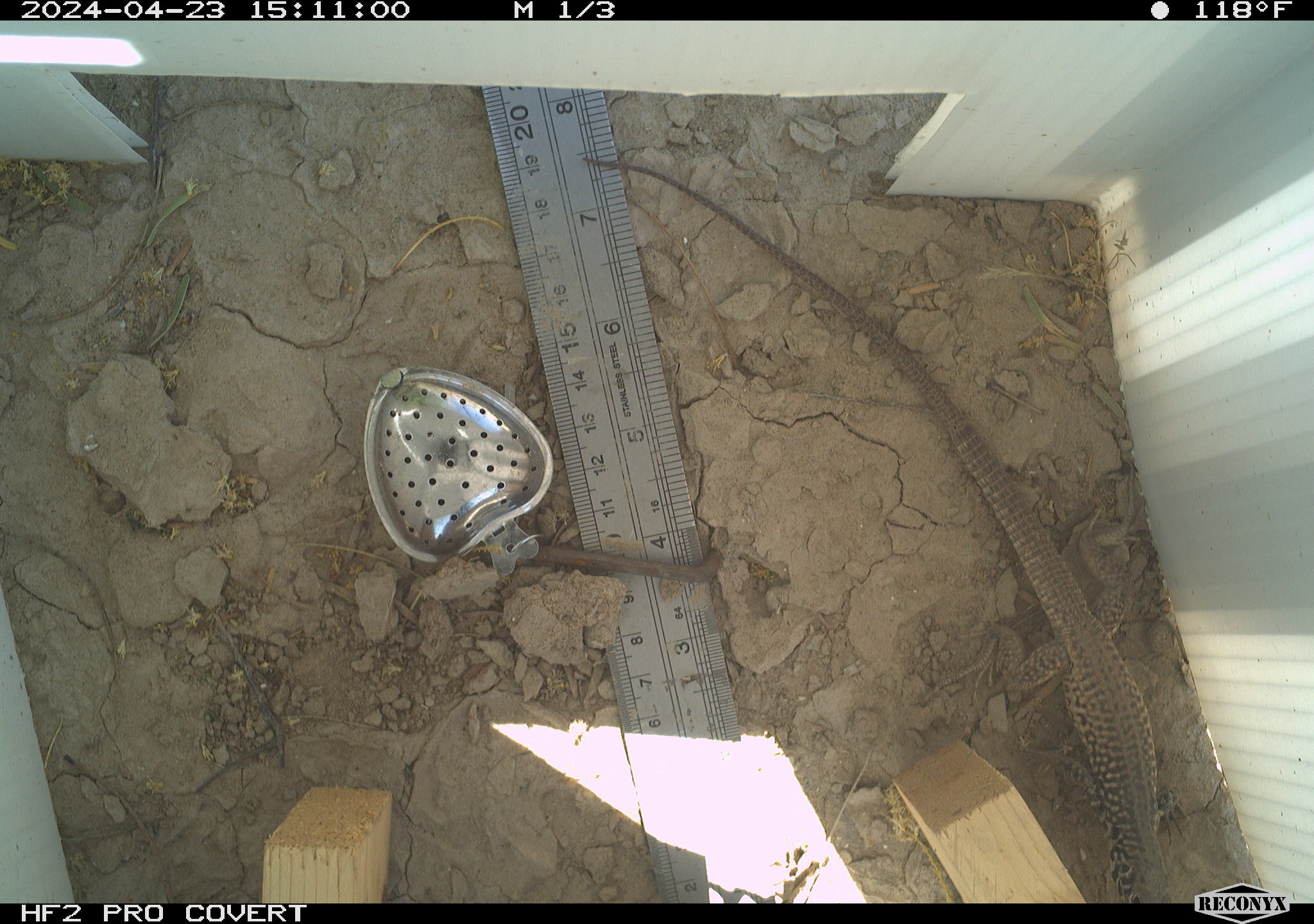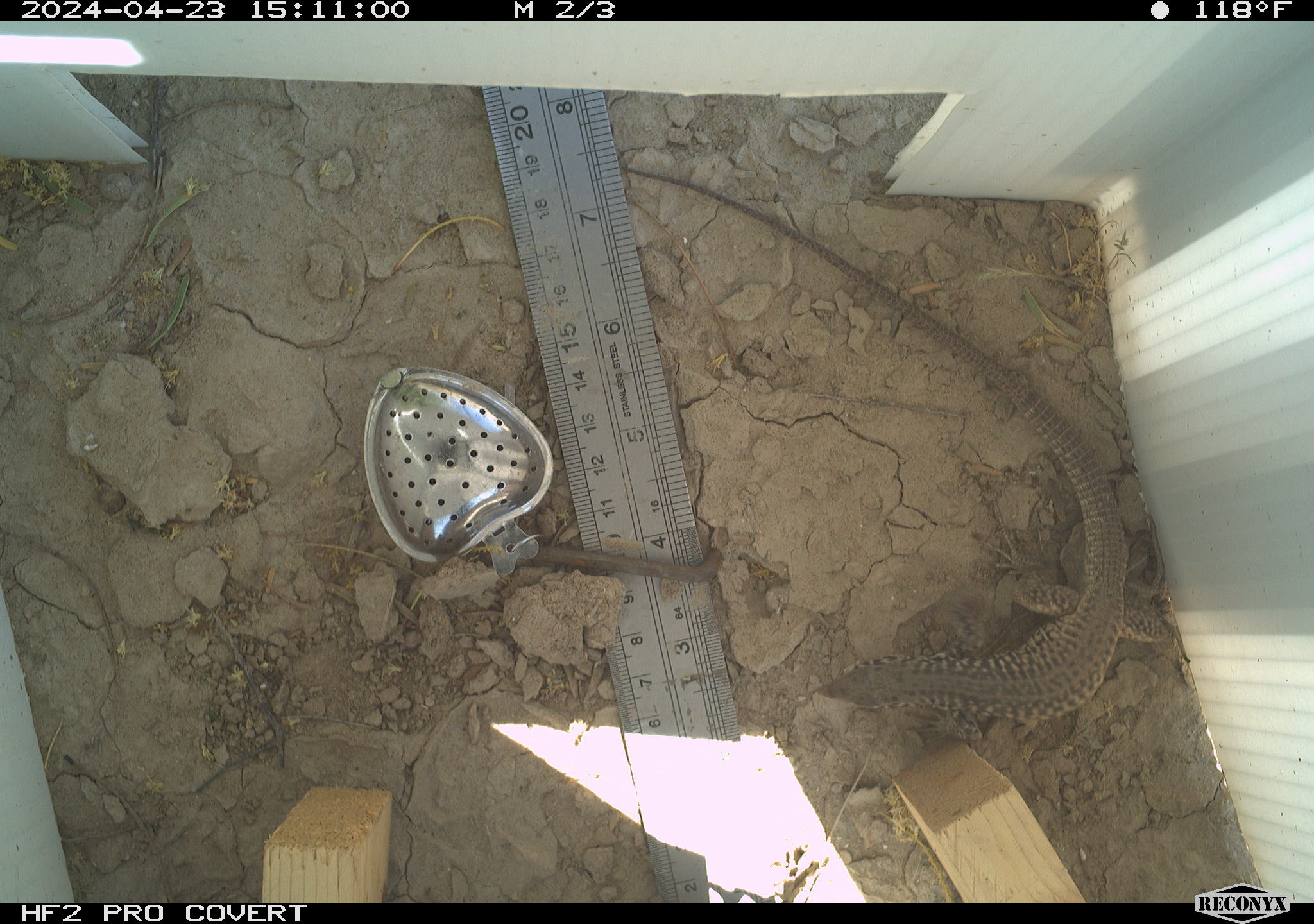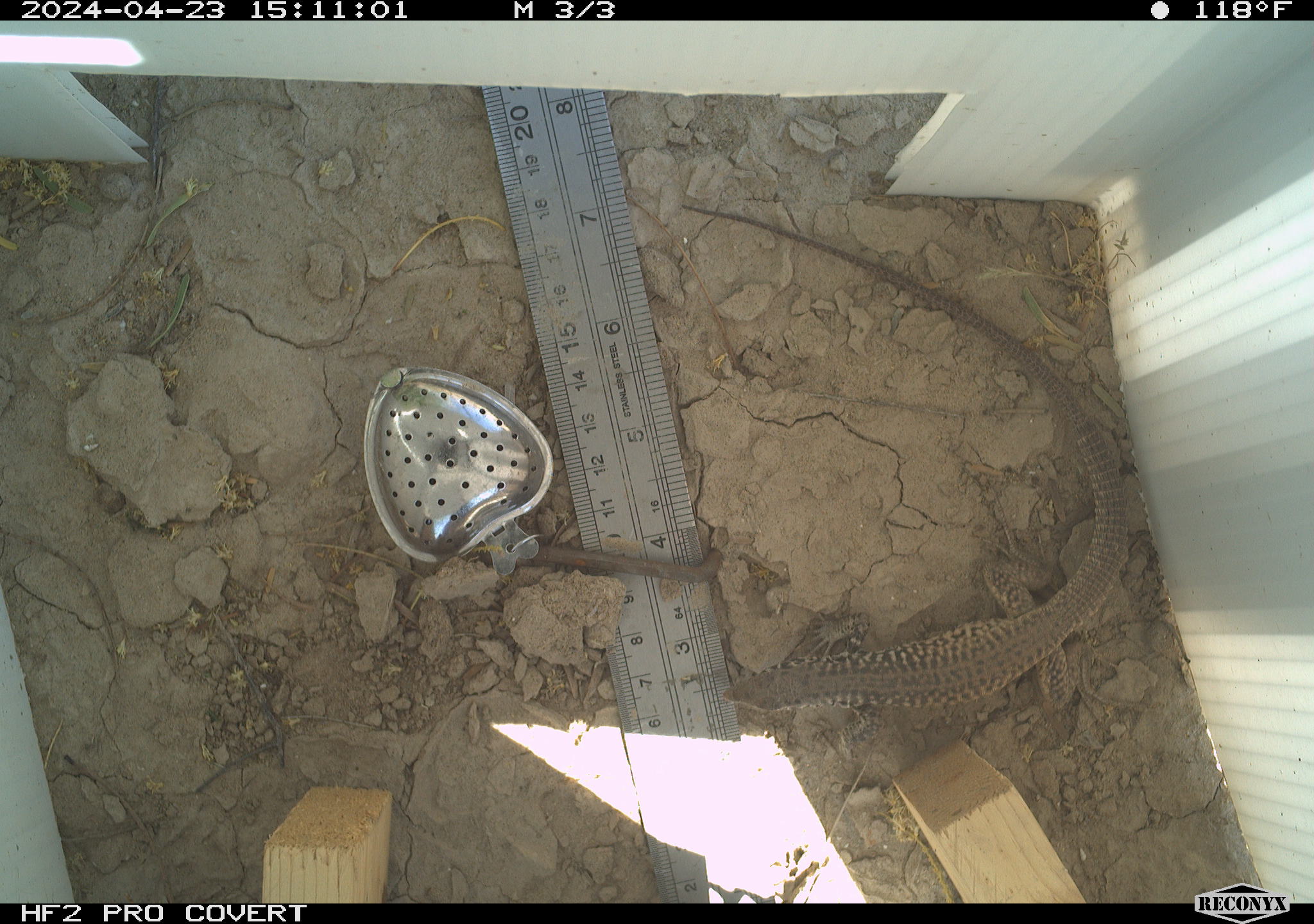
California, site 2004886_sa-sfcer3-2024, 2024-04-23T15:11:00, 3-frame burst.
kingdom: Animalia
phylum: Chordata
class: Reptilia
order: Squamata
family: Teiidae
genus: Aspidoscelis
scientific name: Aspidoscelis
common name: whiptail lizards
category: aspidoscelis species